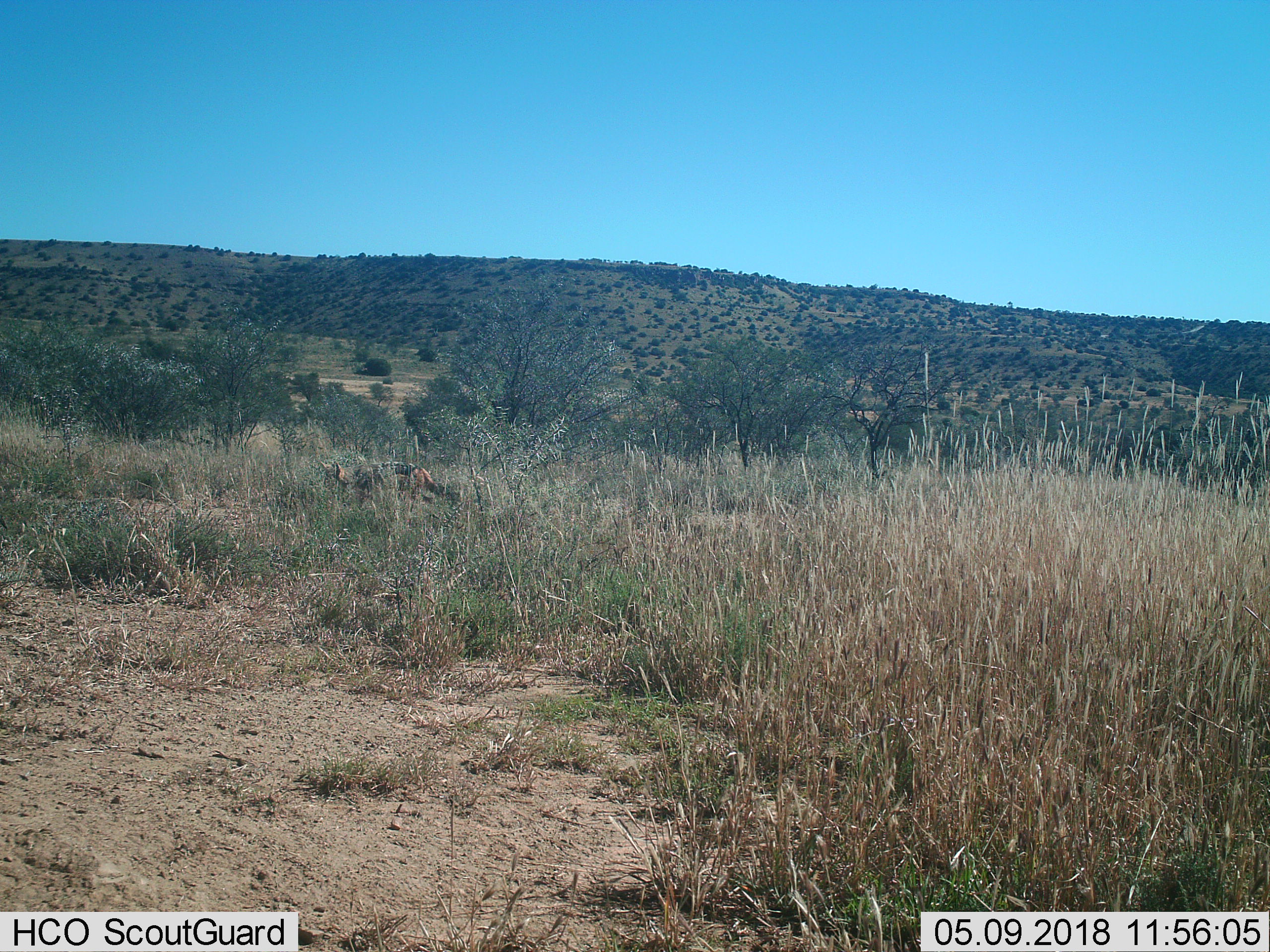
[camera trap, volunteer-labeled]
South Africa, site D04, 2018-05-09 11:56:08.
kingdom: Animalia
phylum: Chordata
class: Mammalia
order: Carnivora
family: Canidae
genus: Lupulella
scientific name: Lupulella mesomelas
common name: black-backed jackal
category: jackalblackbacked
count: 1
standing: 11%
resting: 0%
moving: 89%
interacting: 0%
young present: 0%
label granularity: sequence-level